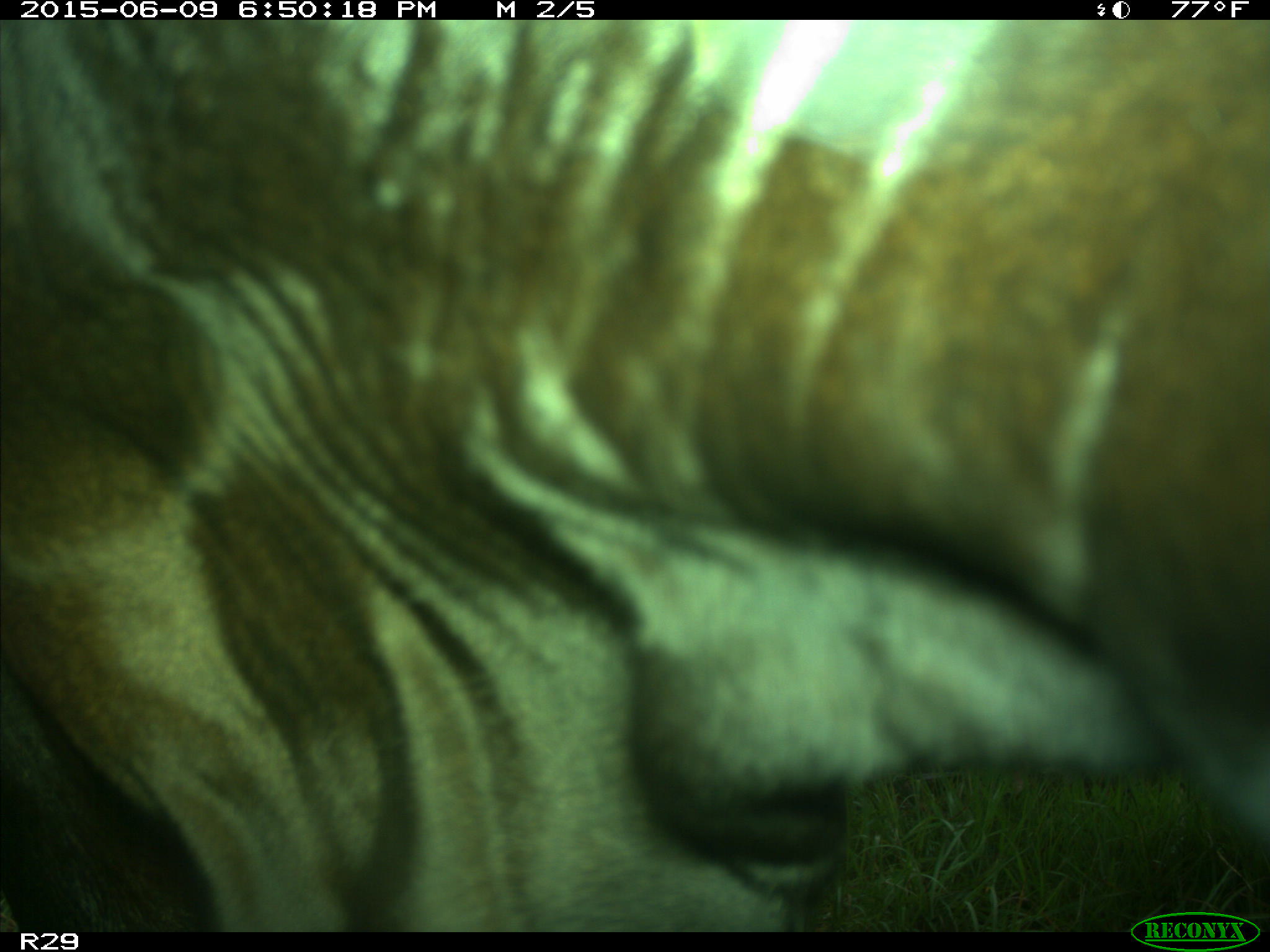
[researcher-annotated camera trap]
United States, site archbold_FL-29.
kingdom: Animalia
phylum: Chordata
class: Mammalia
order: Artiodactyla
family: Bovidae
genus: Bos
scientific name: Bos taurus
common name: domestic cow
Bos taurus (domestic cow).